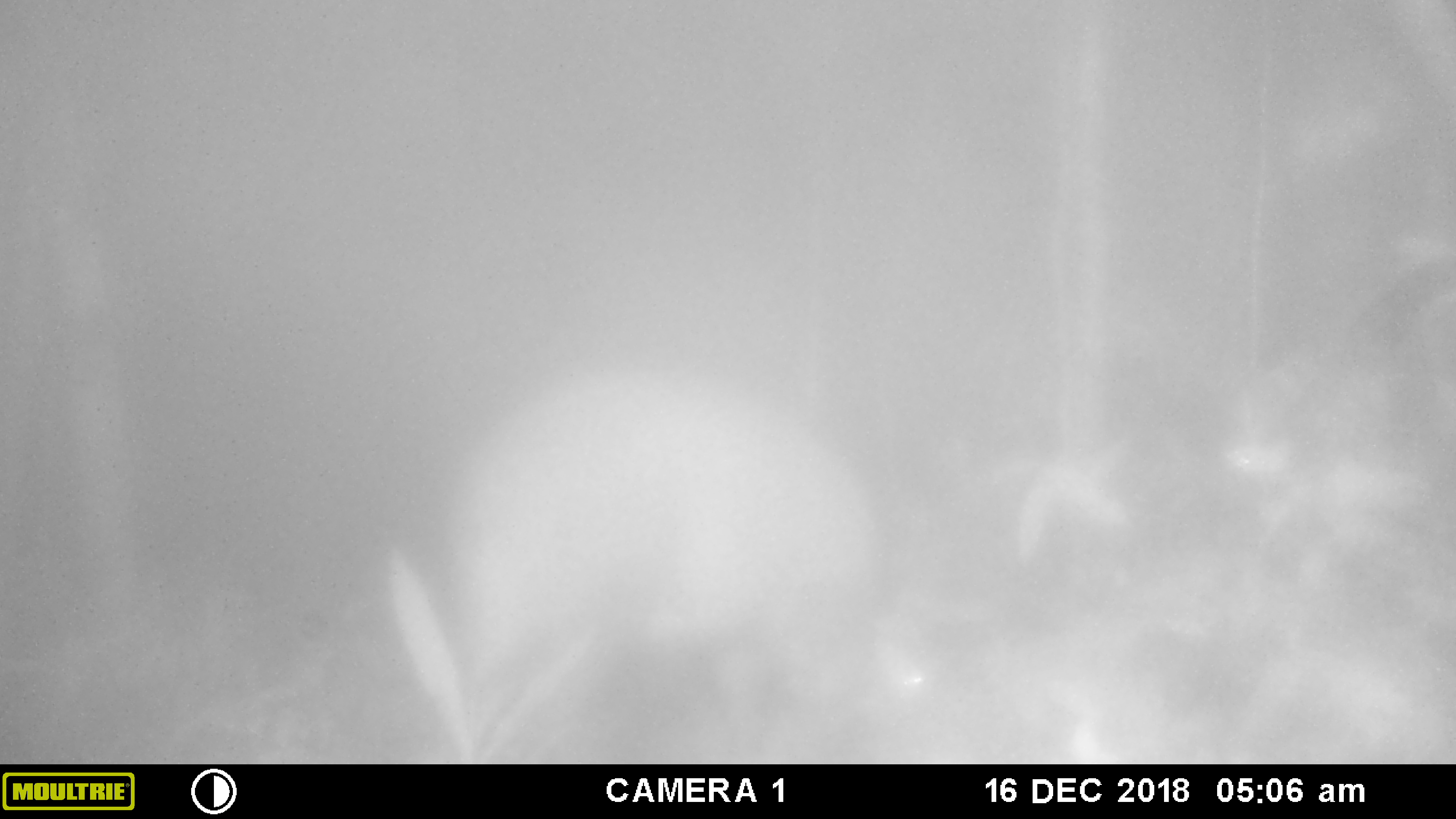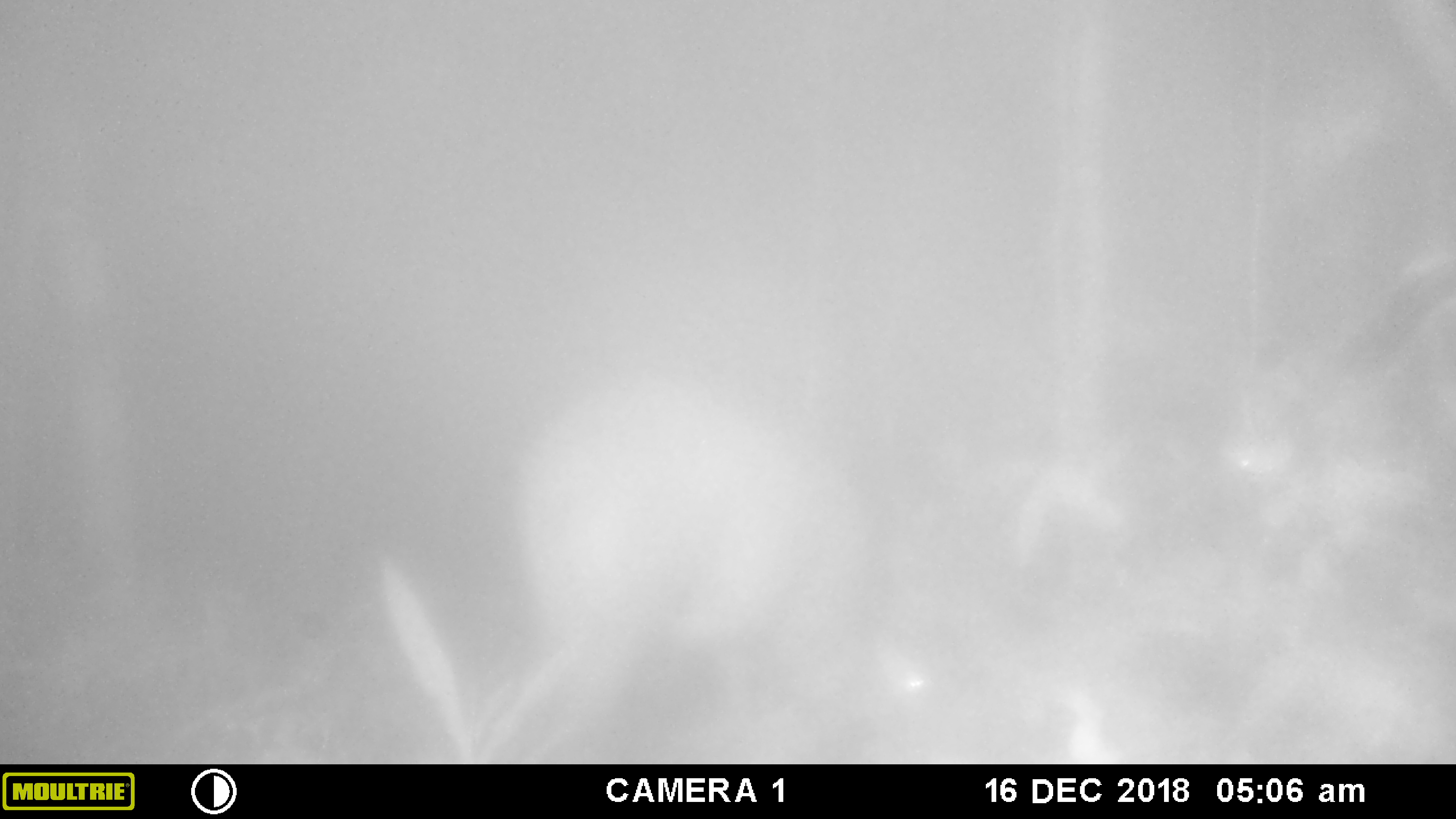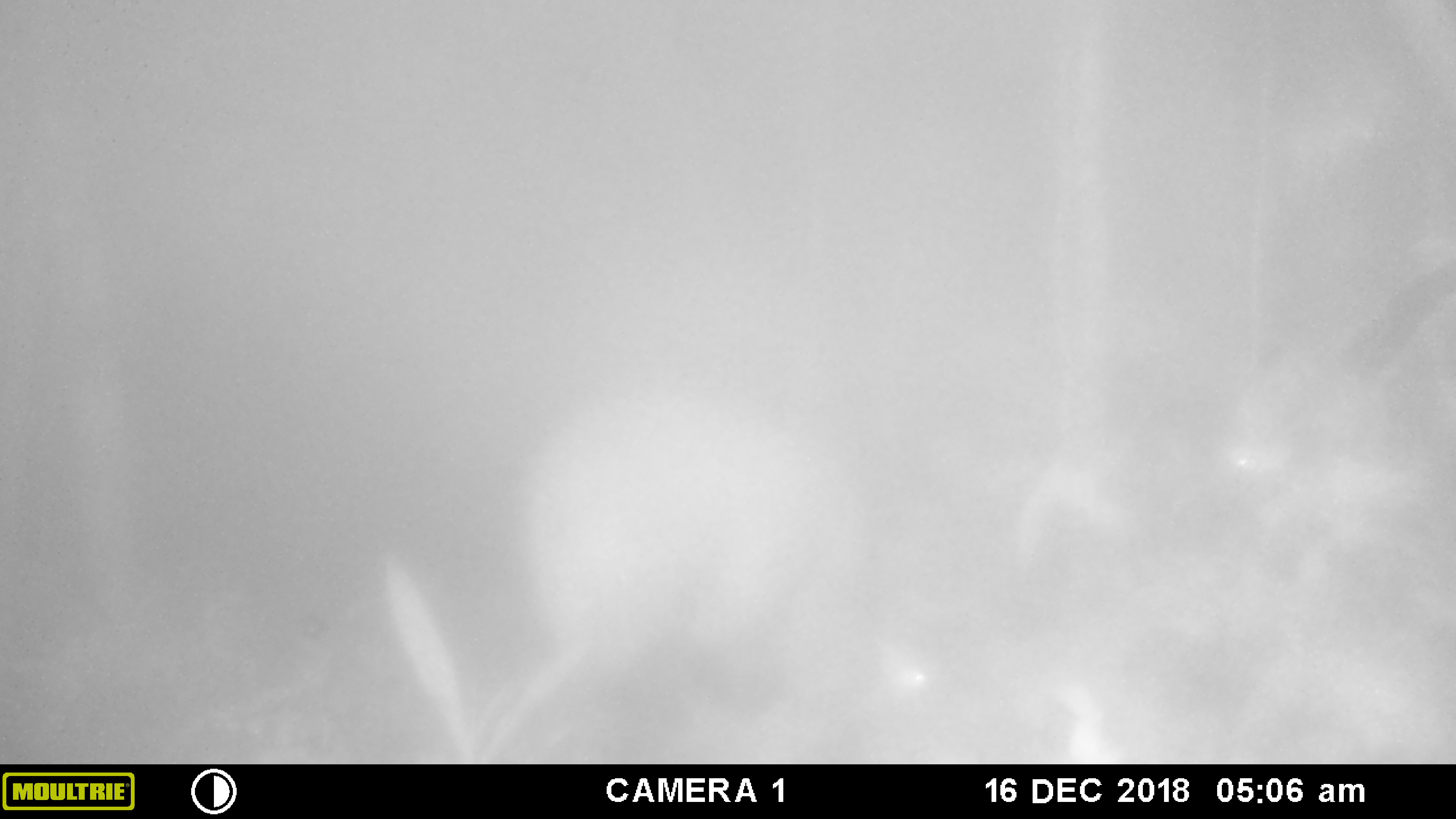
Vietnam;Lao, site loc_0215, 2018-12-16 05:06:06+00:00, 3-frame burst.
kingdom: Animalia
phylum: Chordata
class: Mammalia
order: Artiodactyla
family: Suidae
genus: Sus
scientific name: Sus scrofa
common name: eurasian wild pig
Eurasian wild pig (Sus scrofa). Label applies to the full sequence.